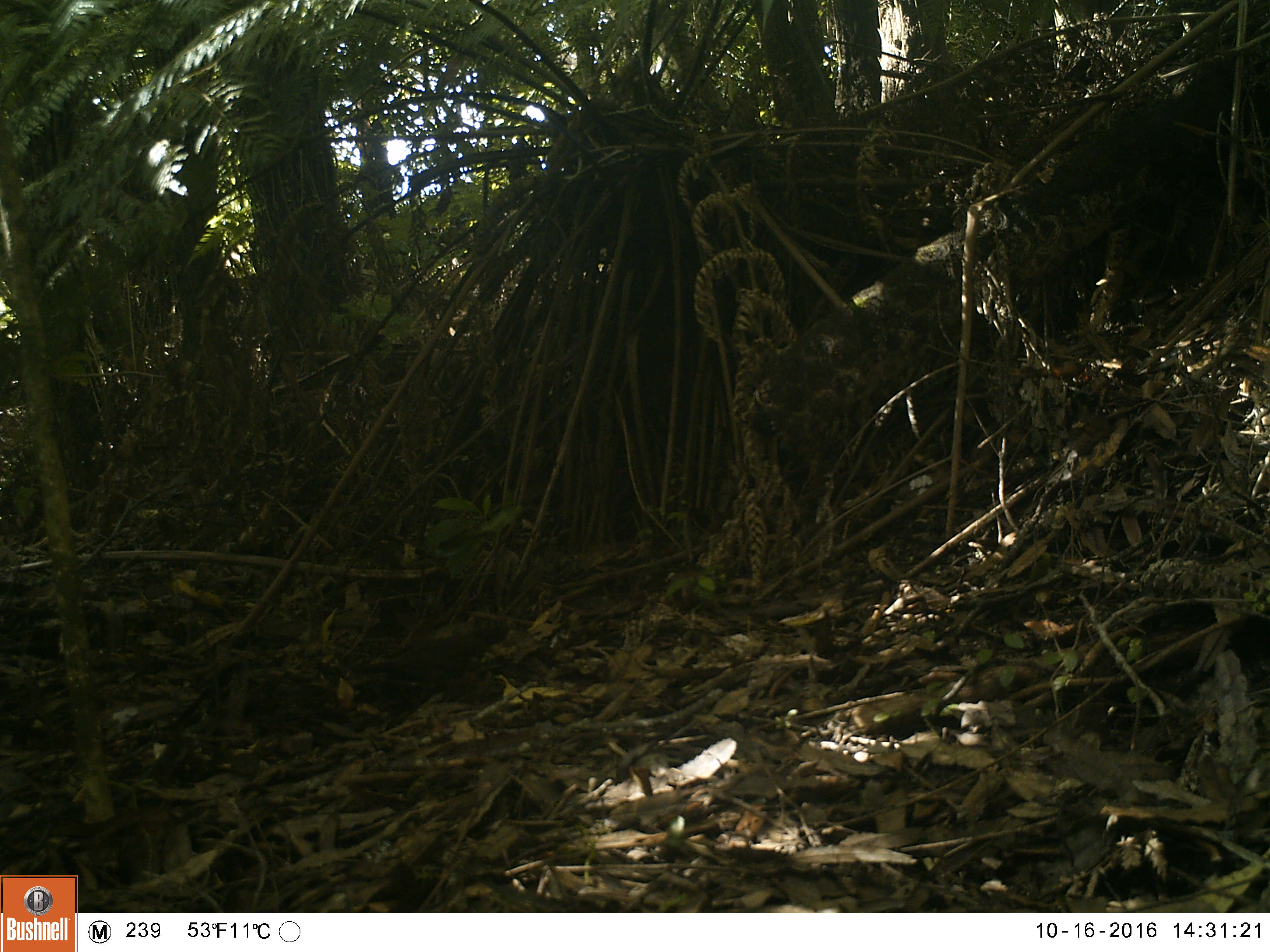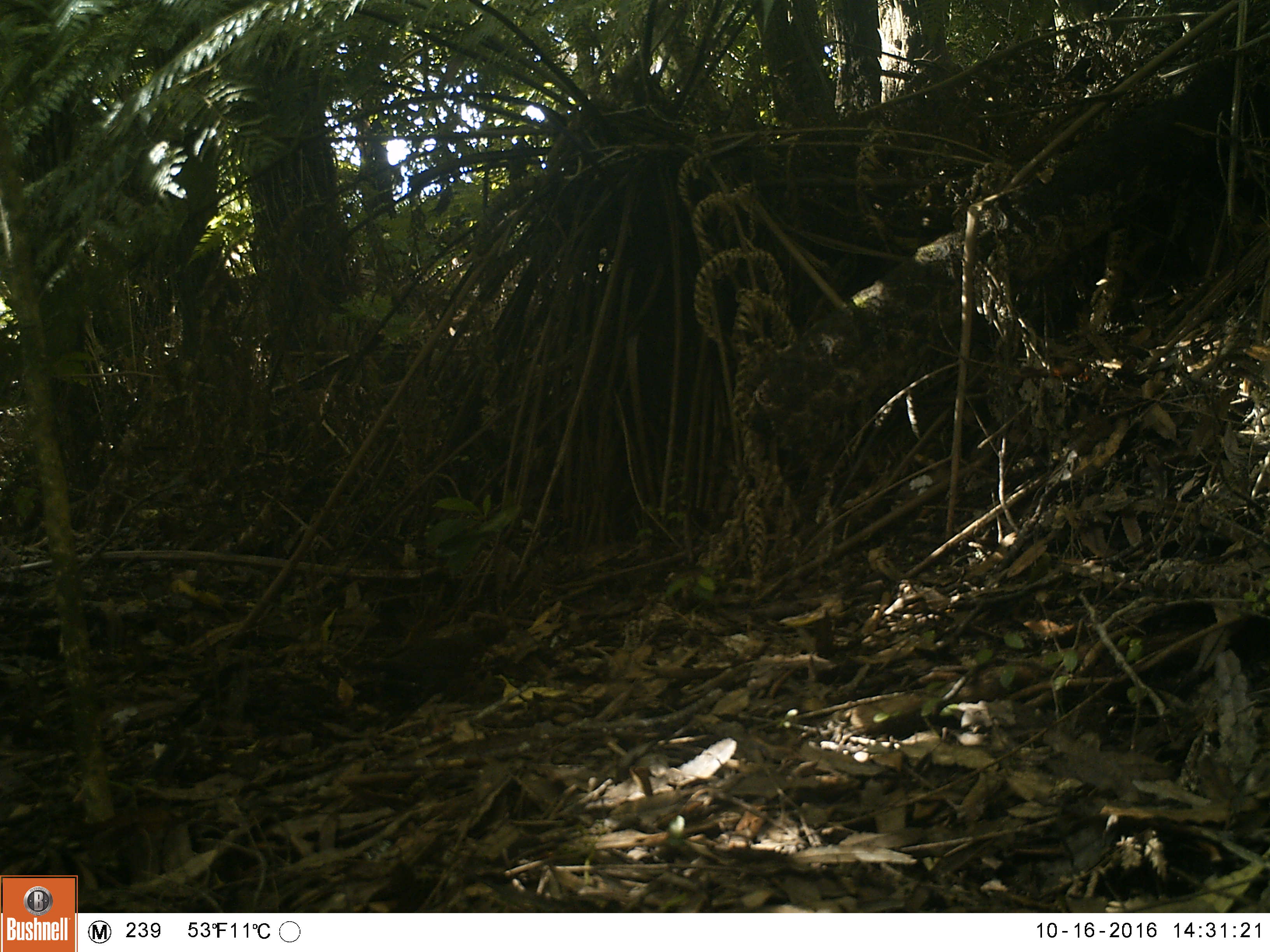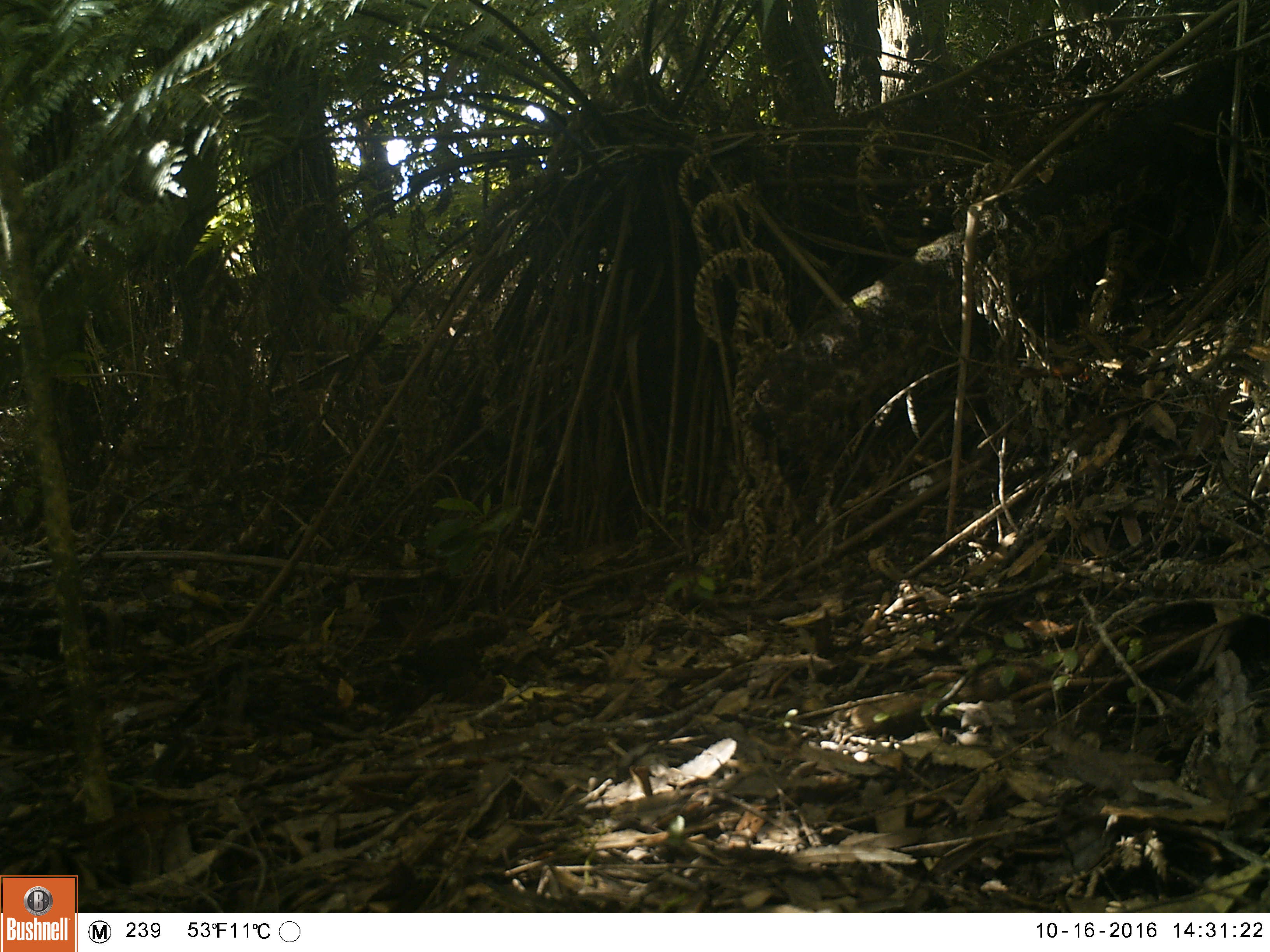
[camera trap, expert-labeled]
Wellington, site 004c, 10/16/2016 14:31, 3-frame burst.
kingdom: Animalia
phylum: Chordata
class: Aves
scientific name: Aves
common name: bird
Bird (Aves).